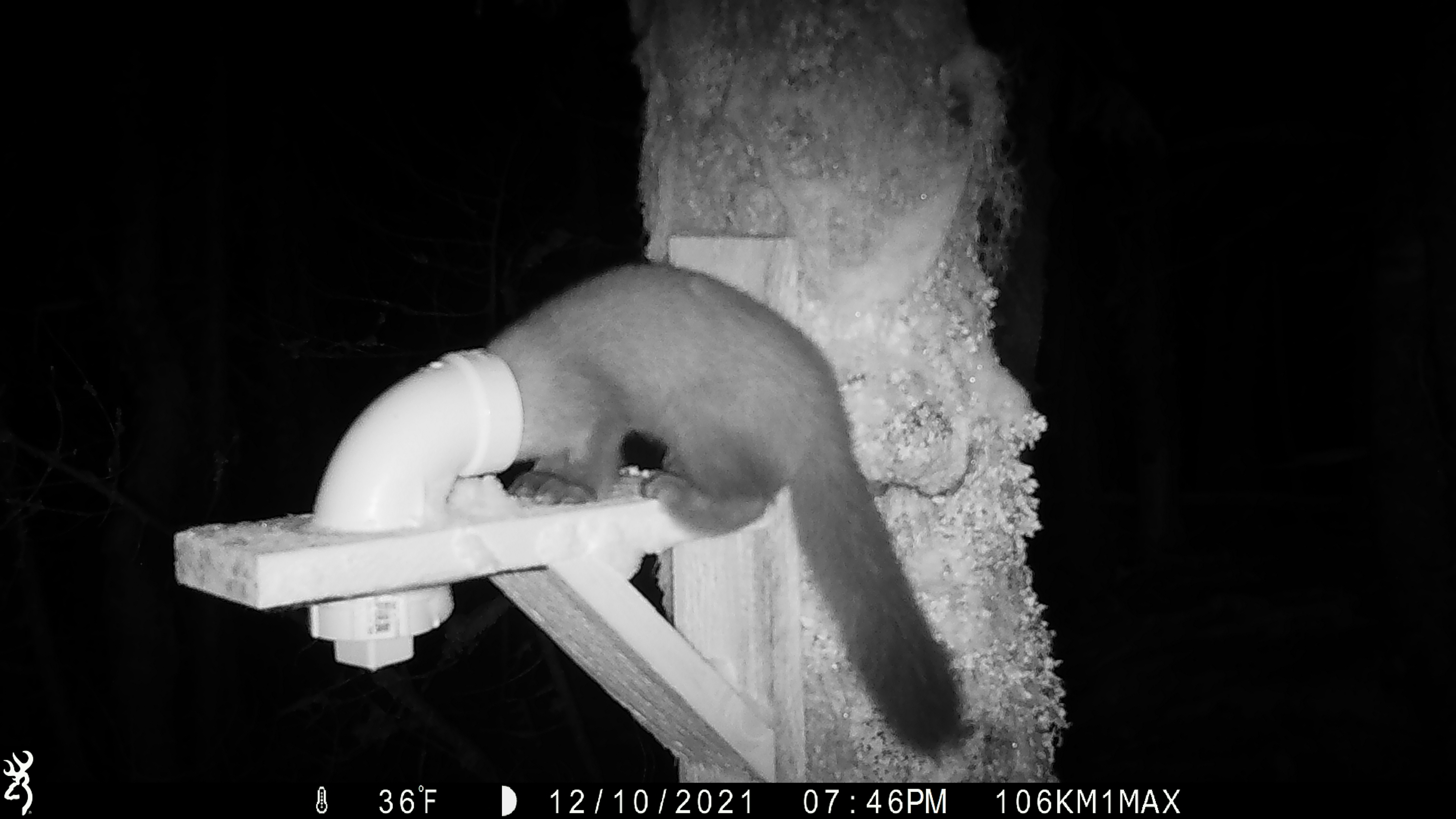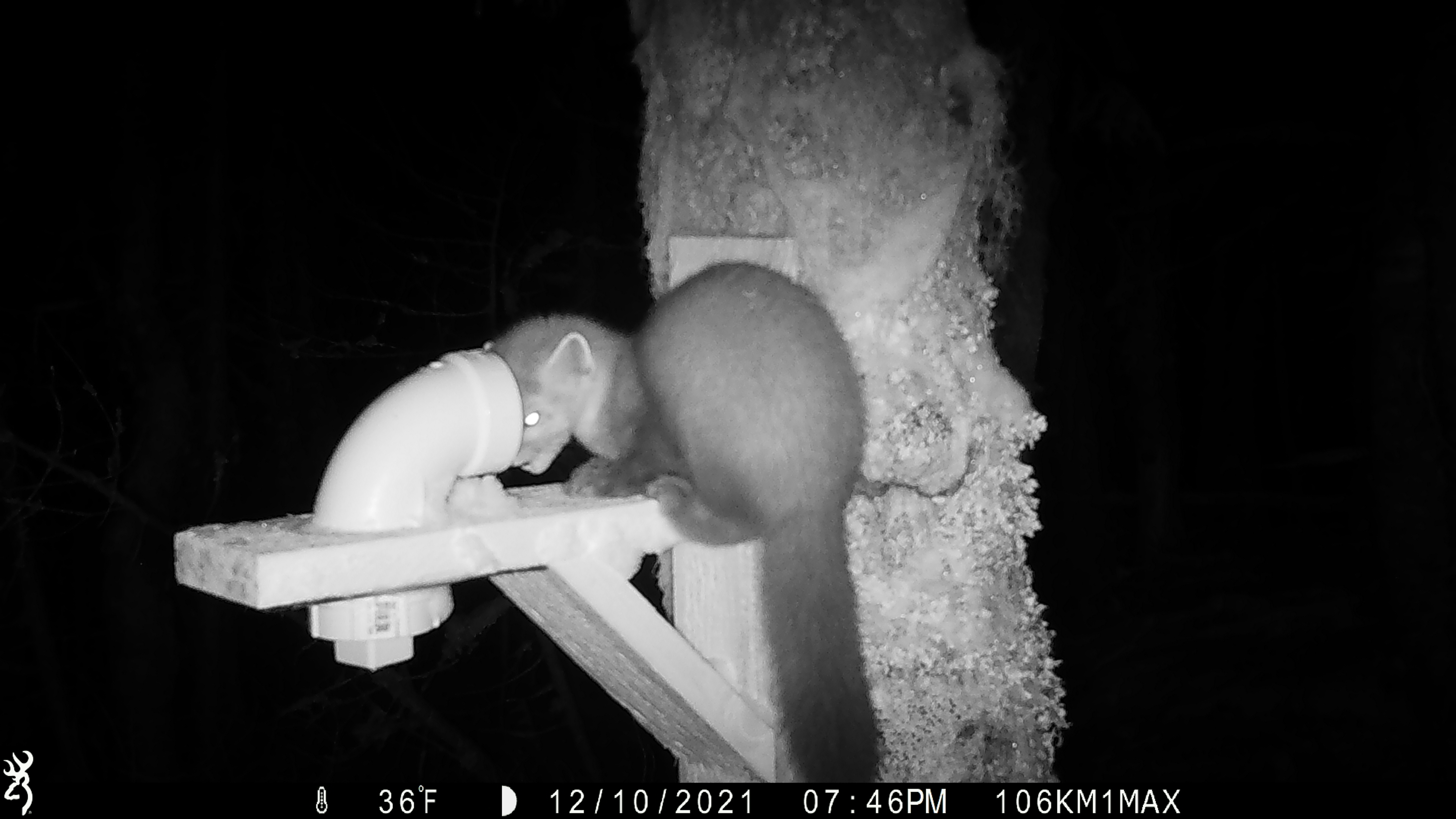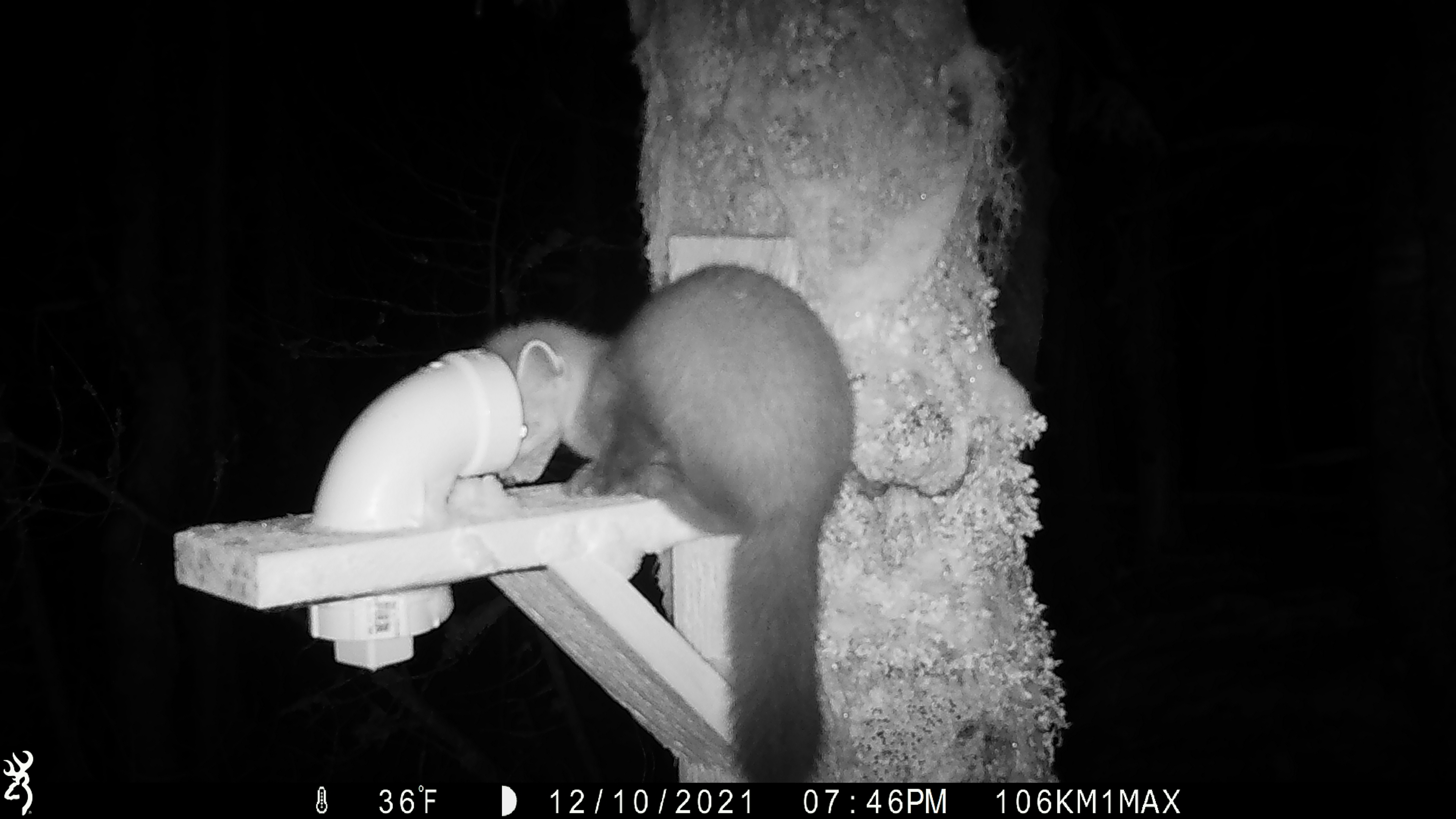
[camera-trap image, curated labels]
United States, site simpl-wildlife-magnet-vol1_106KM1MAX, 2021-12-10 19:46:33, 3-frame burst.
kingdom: Animalia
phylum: Chordata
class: Mammalia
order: Carnivora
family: Mustelidae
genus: Martes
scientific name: Martes americana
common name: american marten